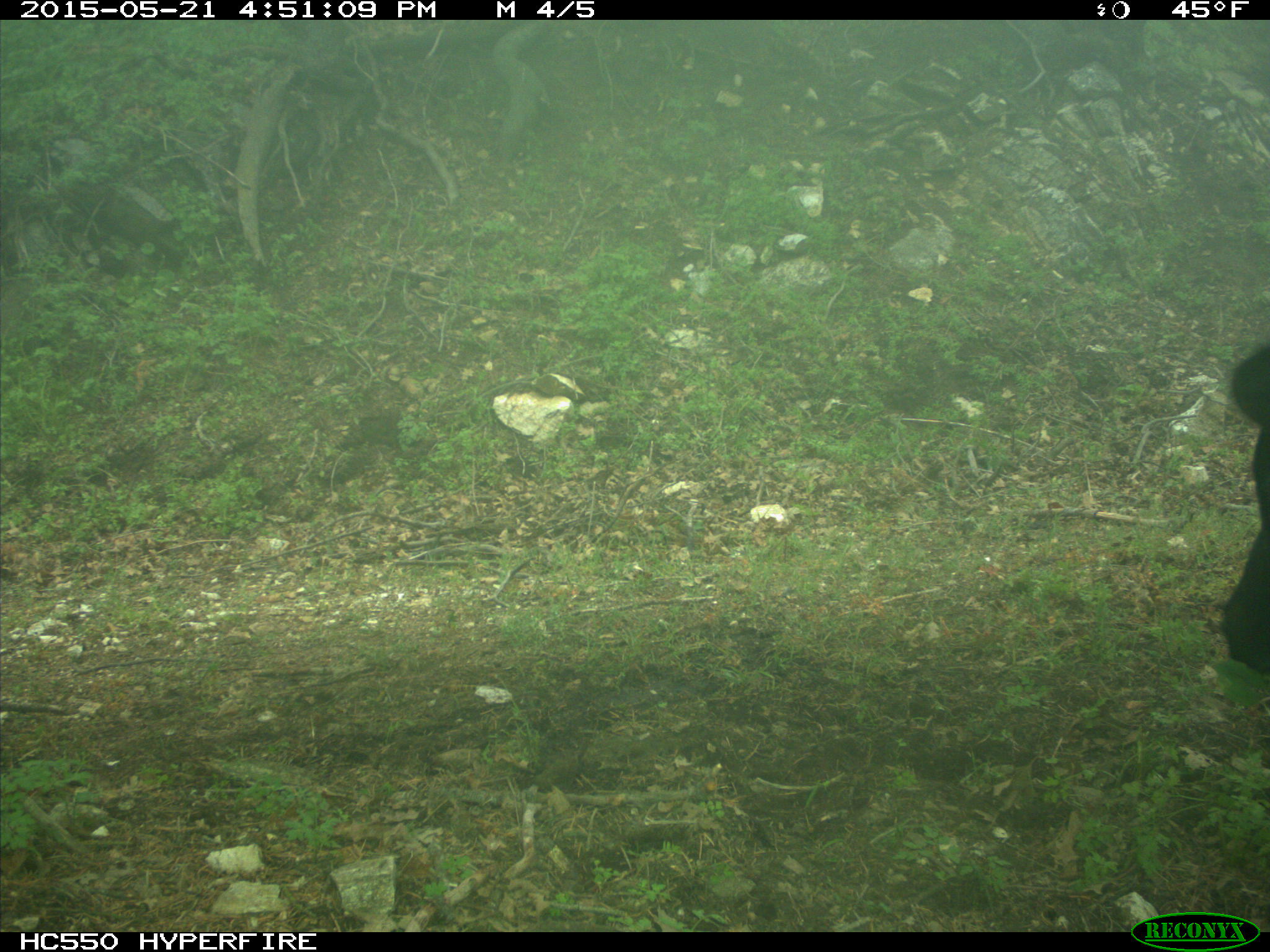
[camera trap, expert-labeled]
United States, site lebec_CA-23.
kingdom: Animalia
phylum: Chordata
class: Mammalia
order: Artiodactyla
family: Bovidae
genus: Bos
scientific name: Bos taurus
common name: domestic cow